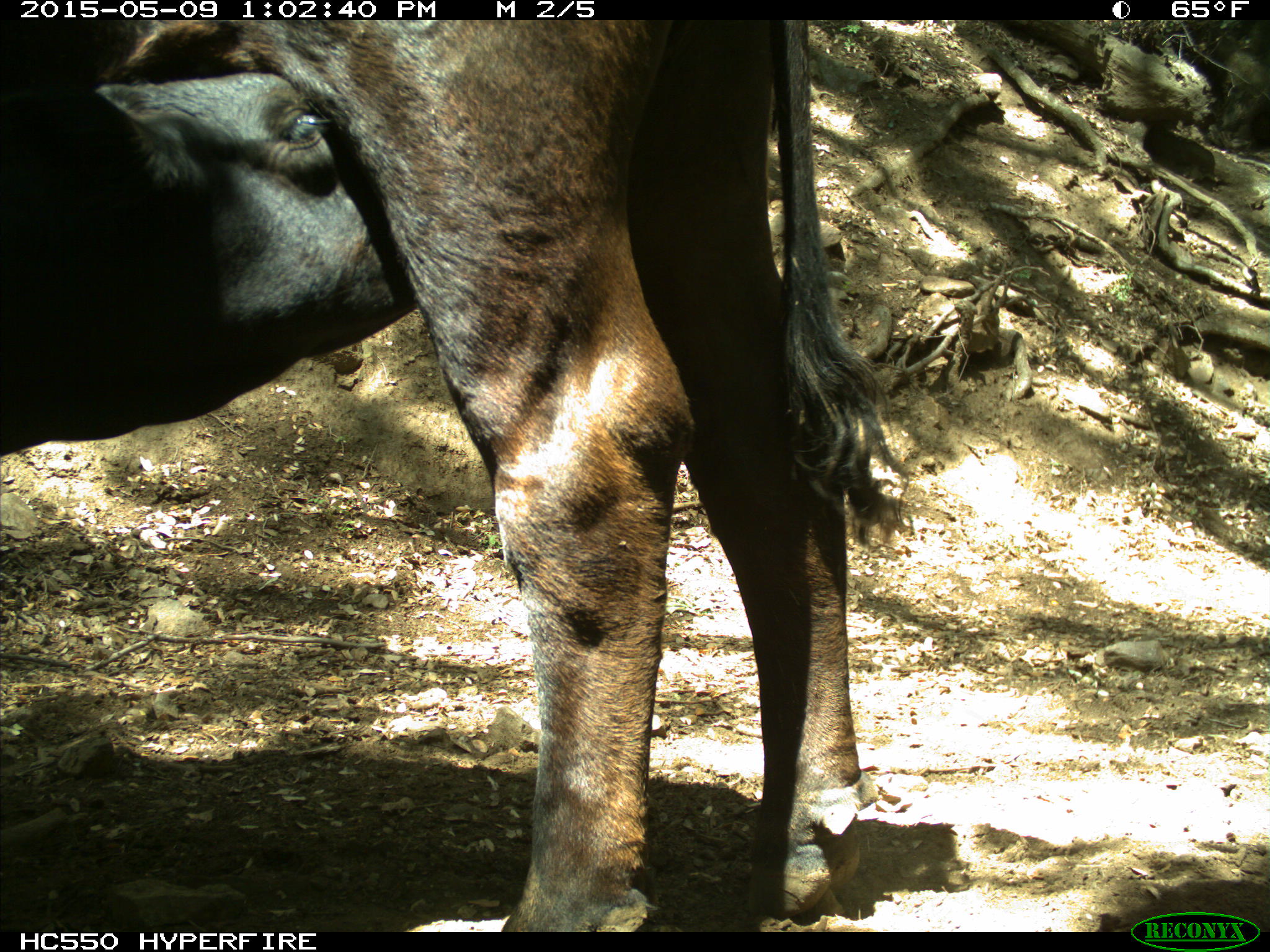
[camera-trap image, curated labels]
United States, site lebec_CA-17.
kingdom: Animalia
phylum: Chordata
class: Mammalia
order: Artiodactyla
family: Bovidae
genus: Bos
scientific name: Bos taurus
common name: domestic cow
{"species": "Bos taurus (domestic cow)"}